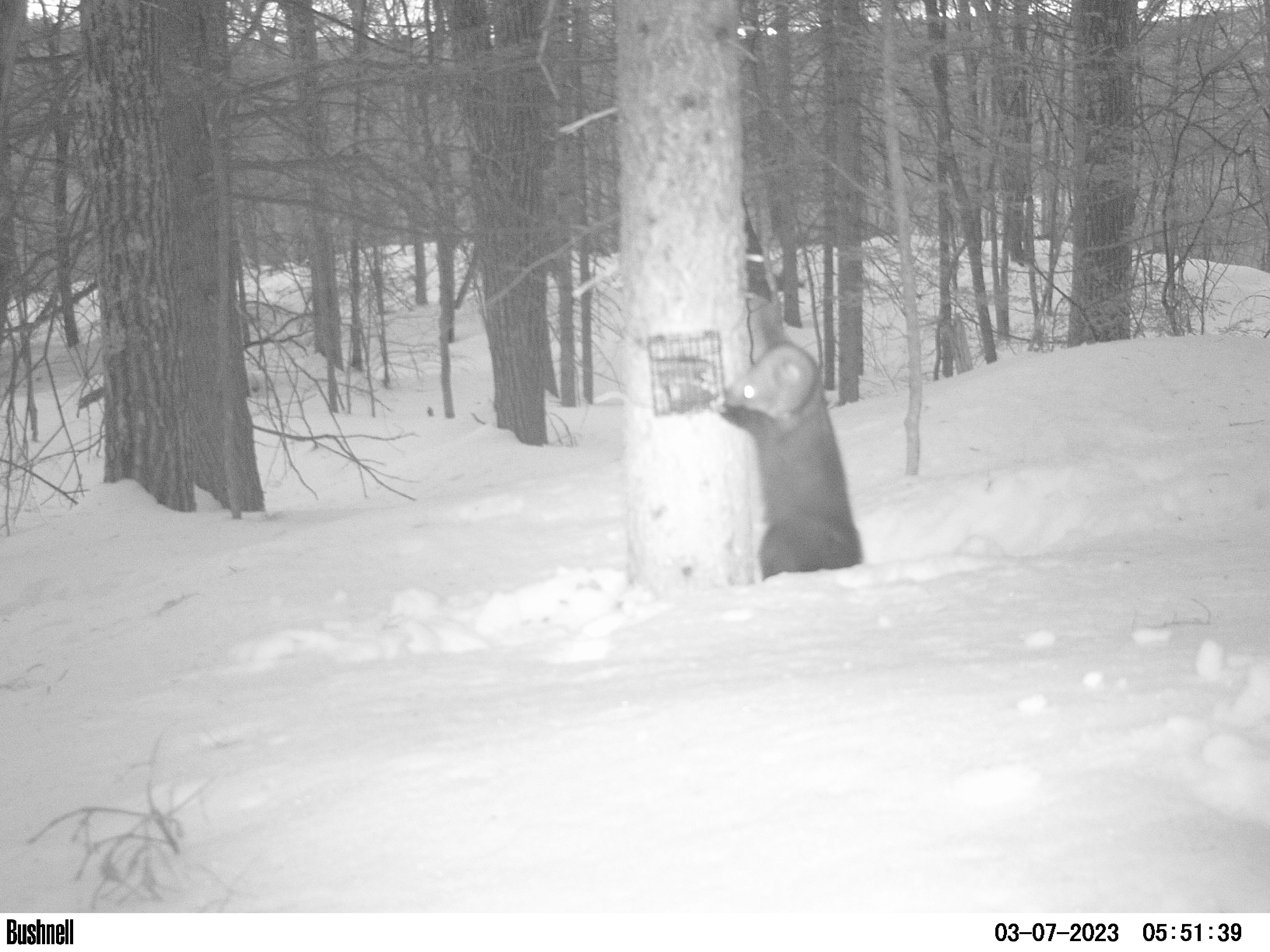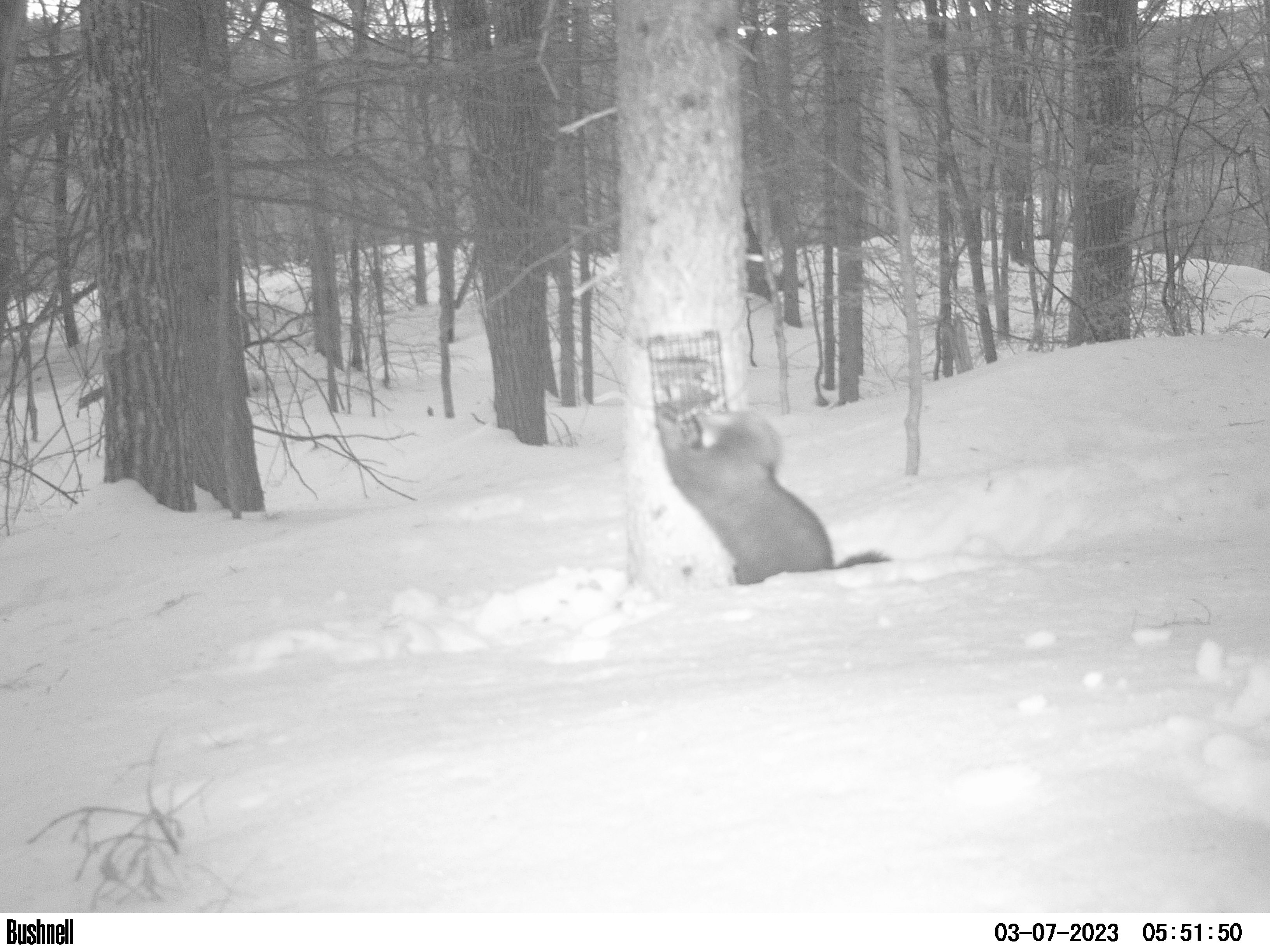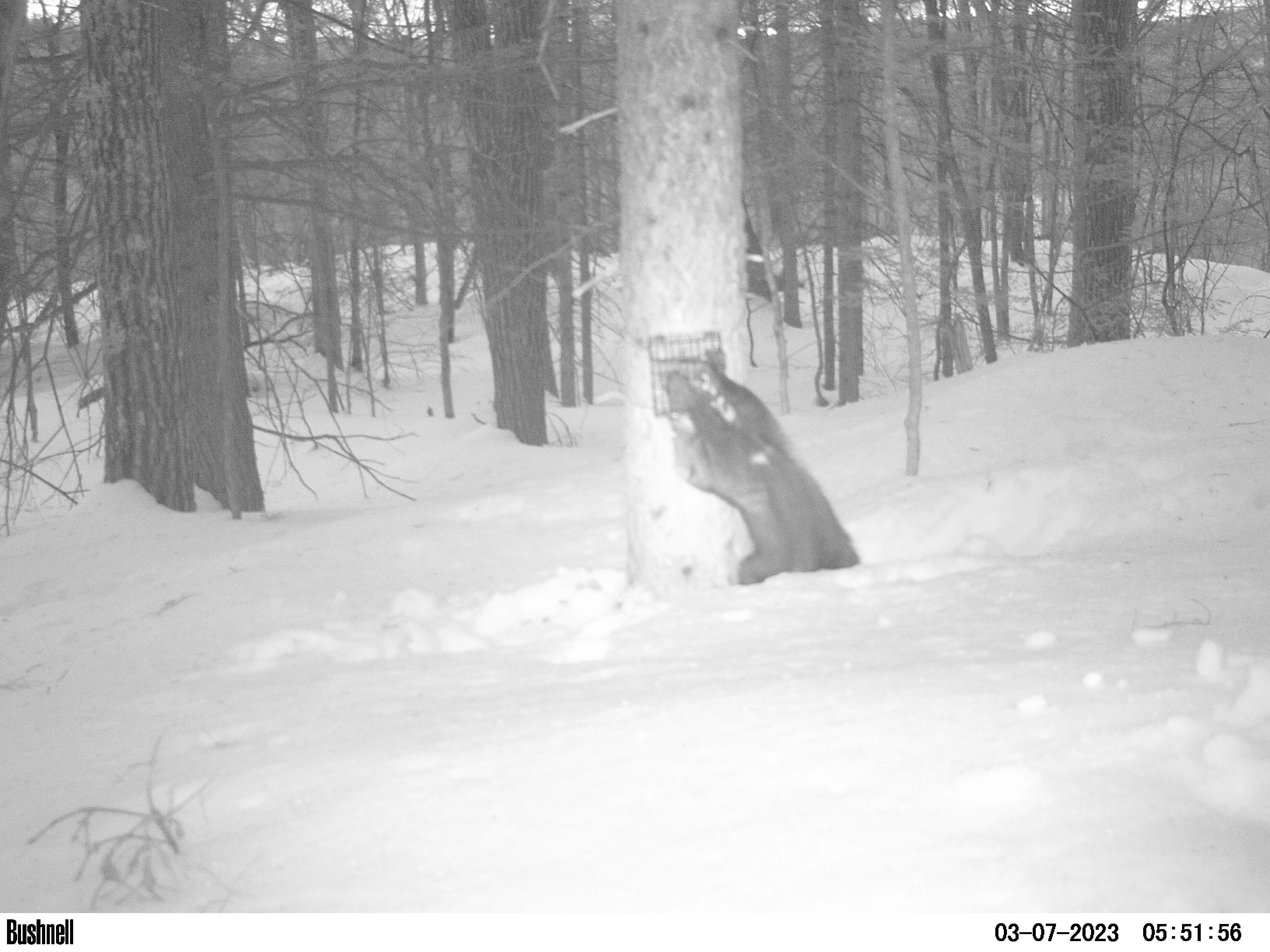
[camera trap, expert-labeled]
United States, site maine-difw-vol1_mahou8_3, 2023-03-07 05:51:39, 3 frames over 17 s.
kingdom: Animalia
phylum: Chordata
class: Mammalia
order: Carnivora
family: Mustelidae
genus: Pekania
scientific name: Pekania pennanti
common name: fisher